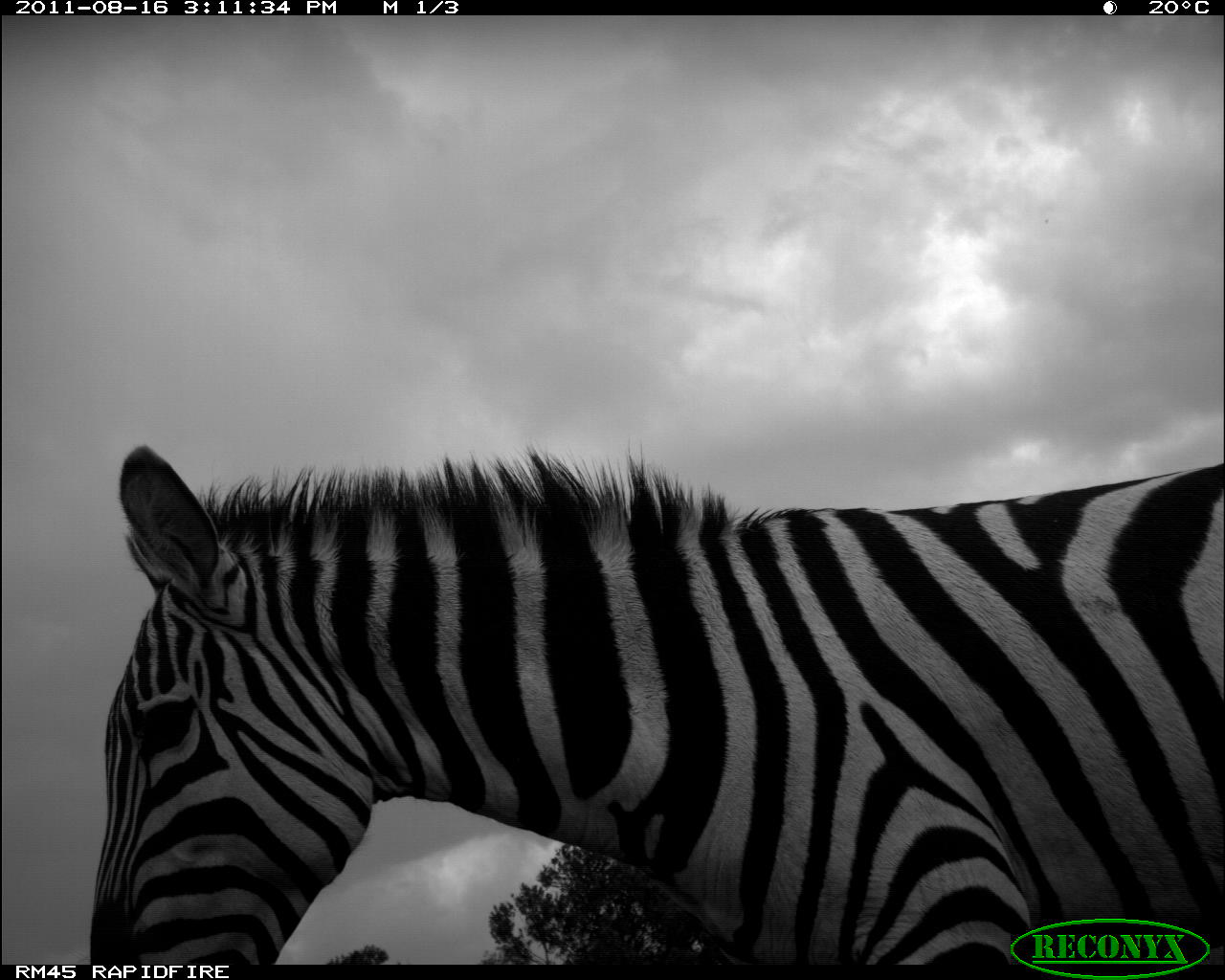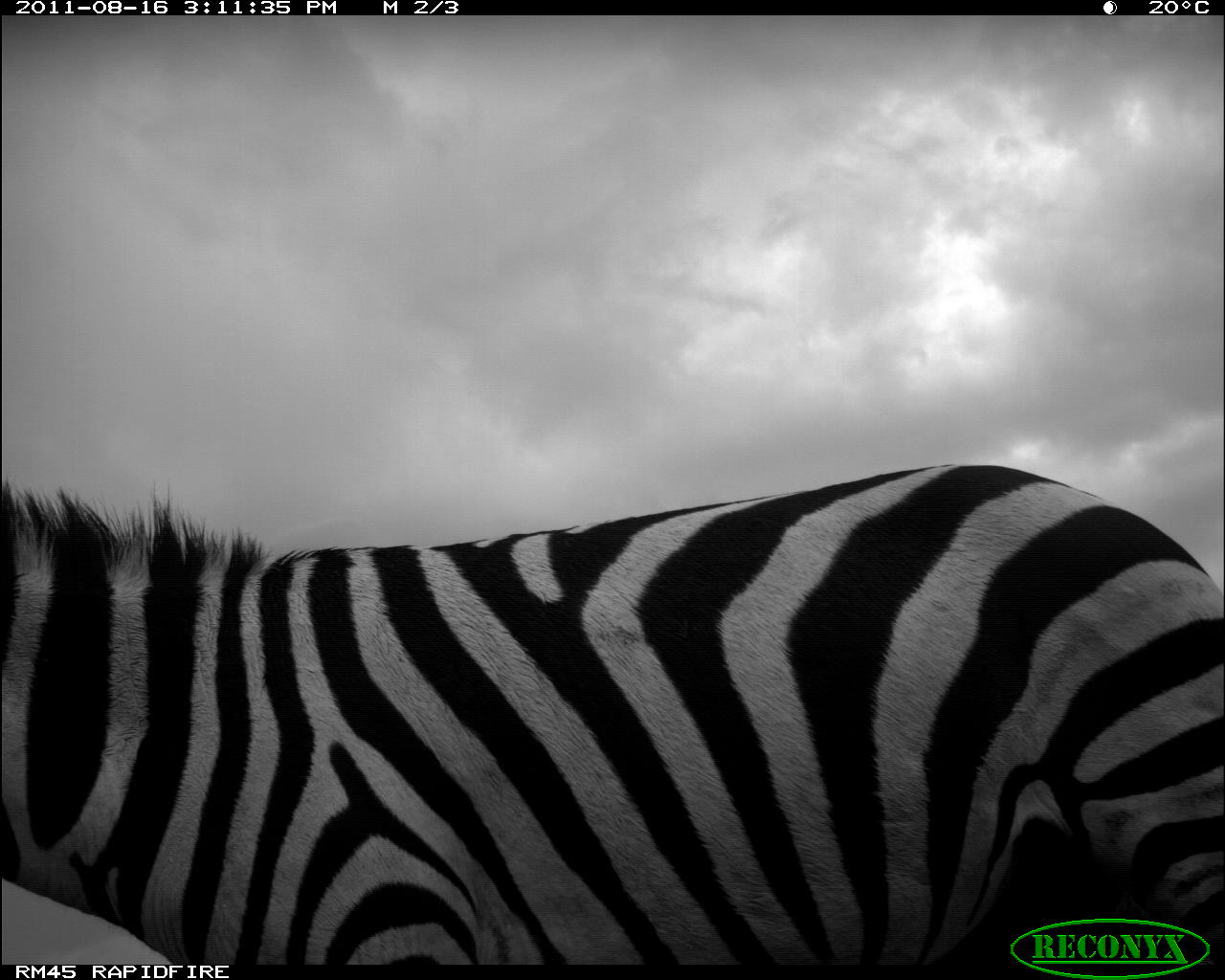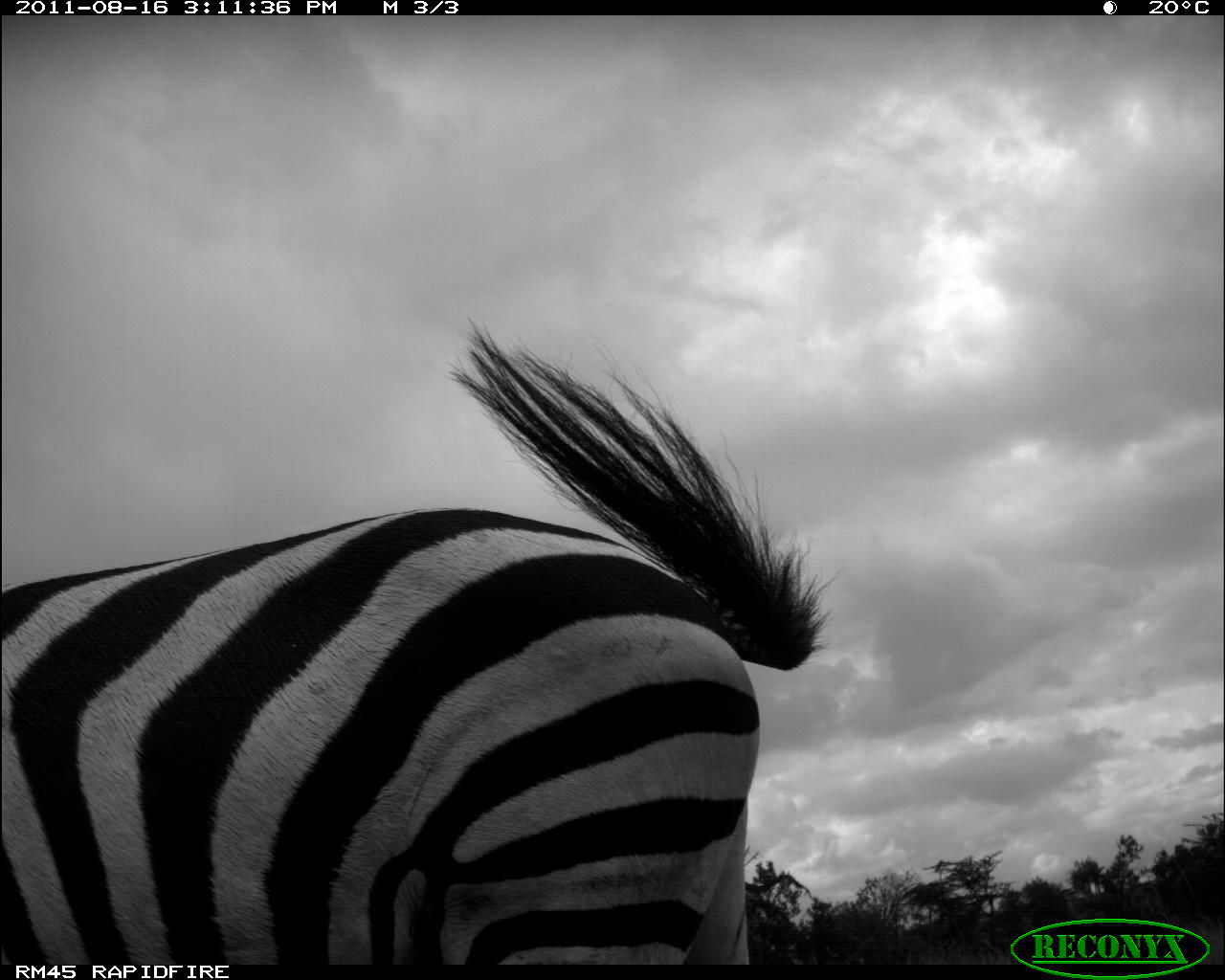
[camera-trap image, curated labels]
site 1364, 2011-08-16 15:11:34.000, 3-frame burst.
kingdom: Animalia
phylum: Chordata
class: Mammalia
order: Perissodactyla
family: Equidae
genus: Equus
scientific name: Equus quagga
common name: plains zebra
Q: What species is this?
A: Equus quagga (plains zebra).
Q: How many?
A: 1.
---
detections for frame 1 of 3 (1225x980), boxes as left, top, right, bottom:
equus quagga: 83, 437, 1225, 961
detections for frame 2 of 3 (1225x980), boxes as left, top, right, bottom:
equus quagga: 1, 456, 1225, 962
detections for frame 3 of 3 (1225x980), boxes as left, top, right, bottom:
equus quagga: 0, 311, 839, 960